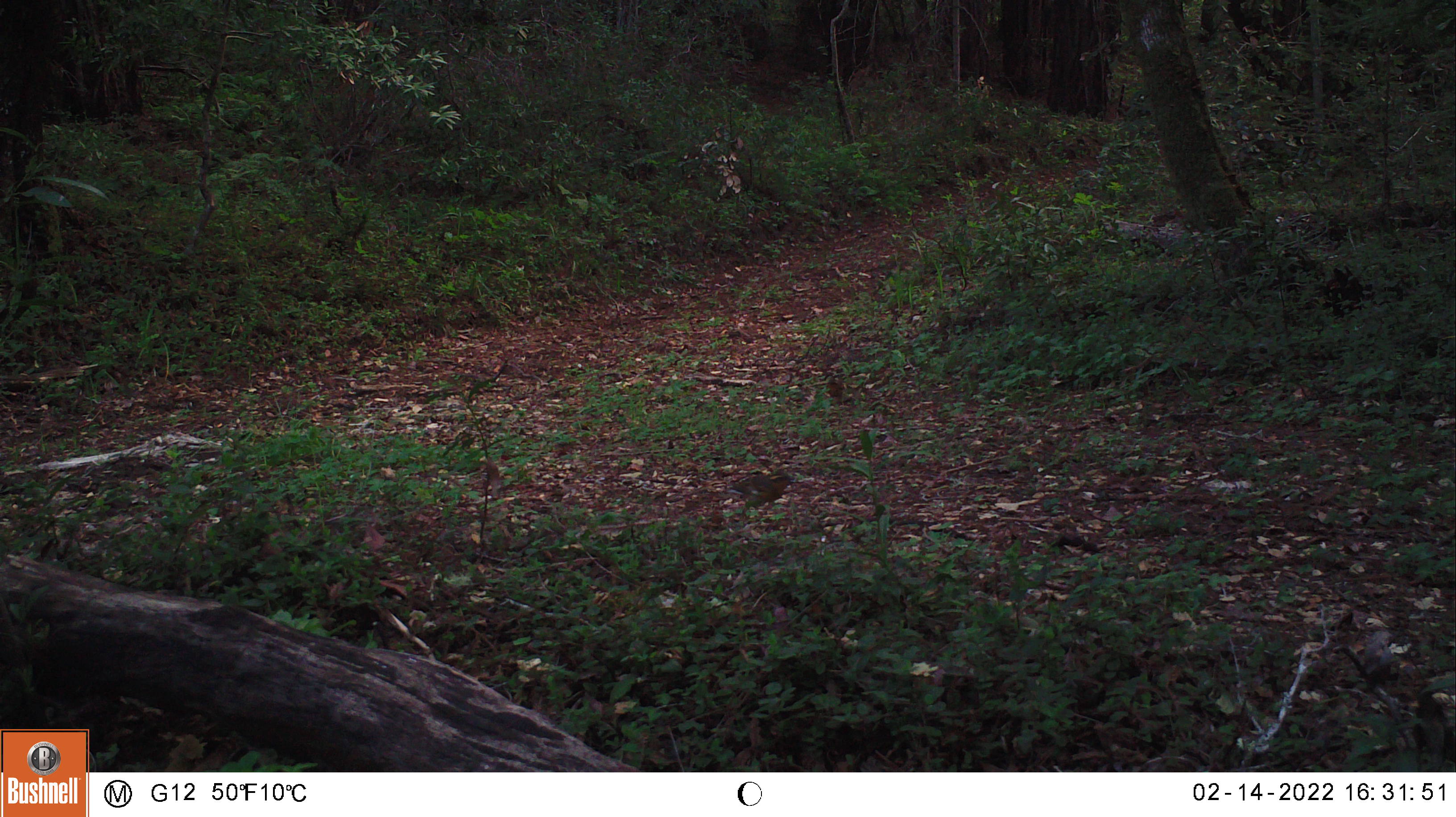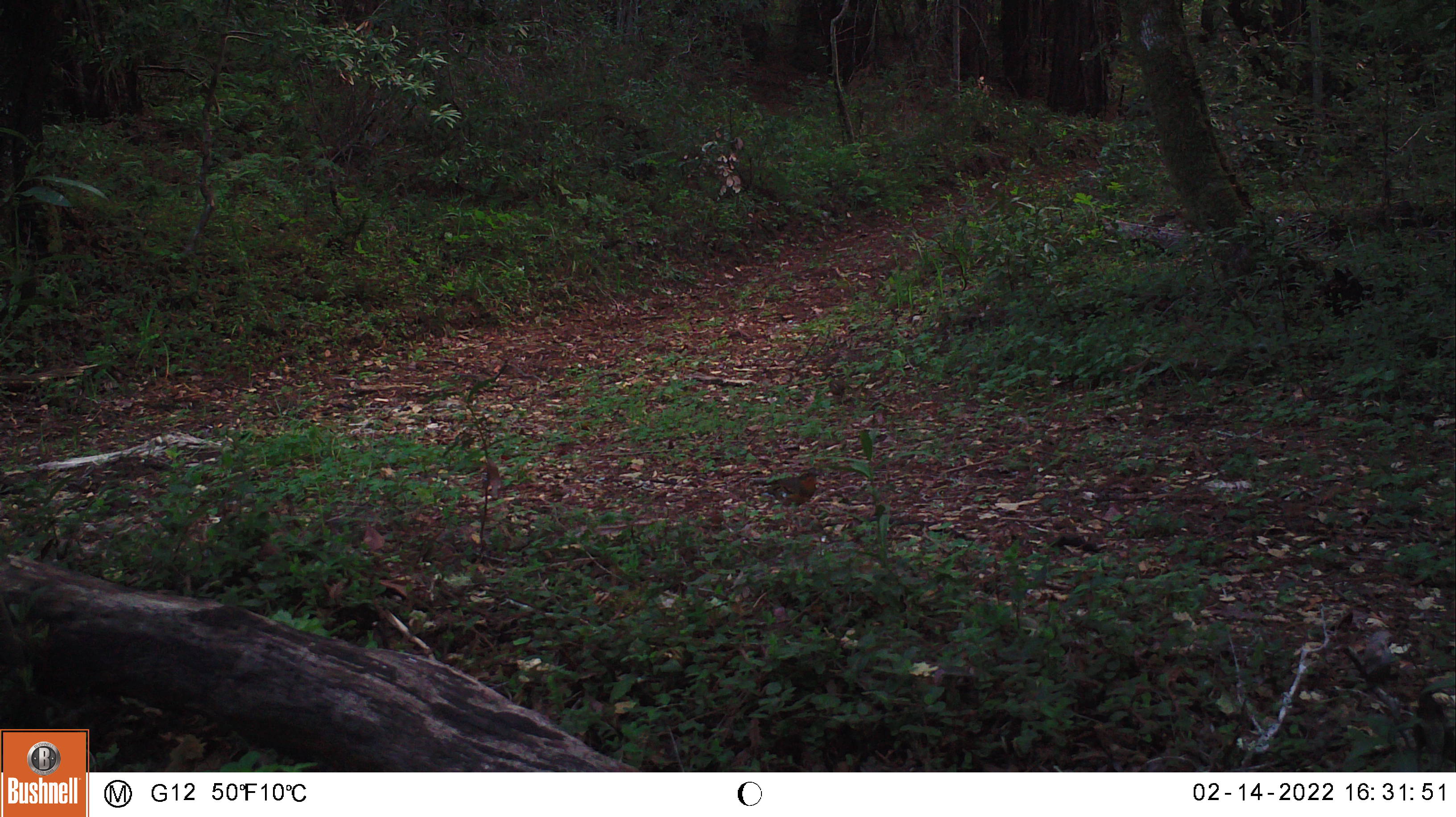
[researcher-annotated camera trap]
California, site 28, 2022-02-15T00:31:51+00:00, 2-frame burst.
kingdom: Animalia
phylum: Chordata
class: Aves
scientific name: Aves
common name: bird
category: unknown bird